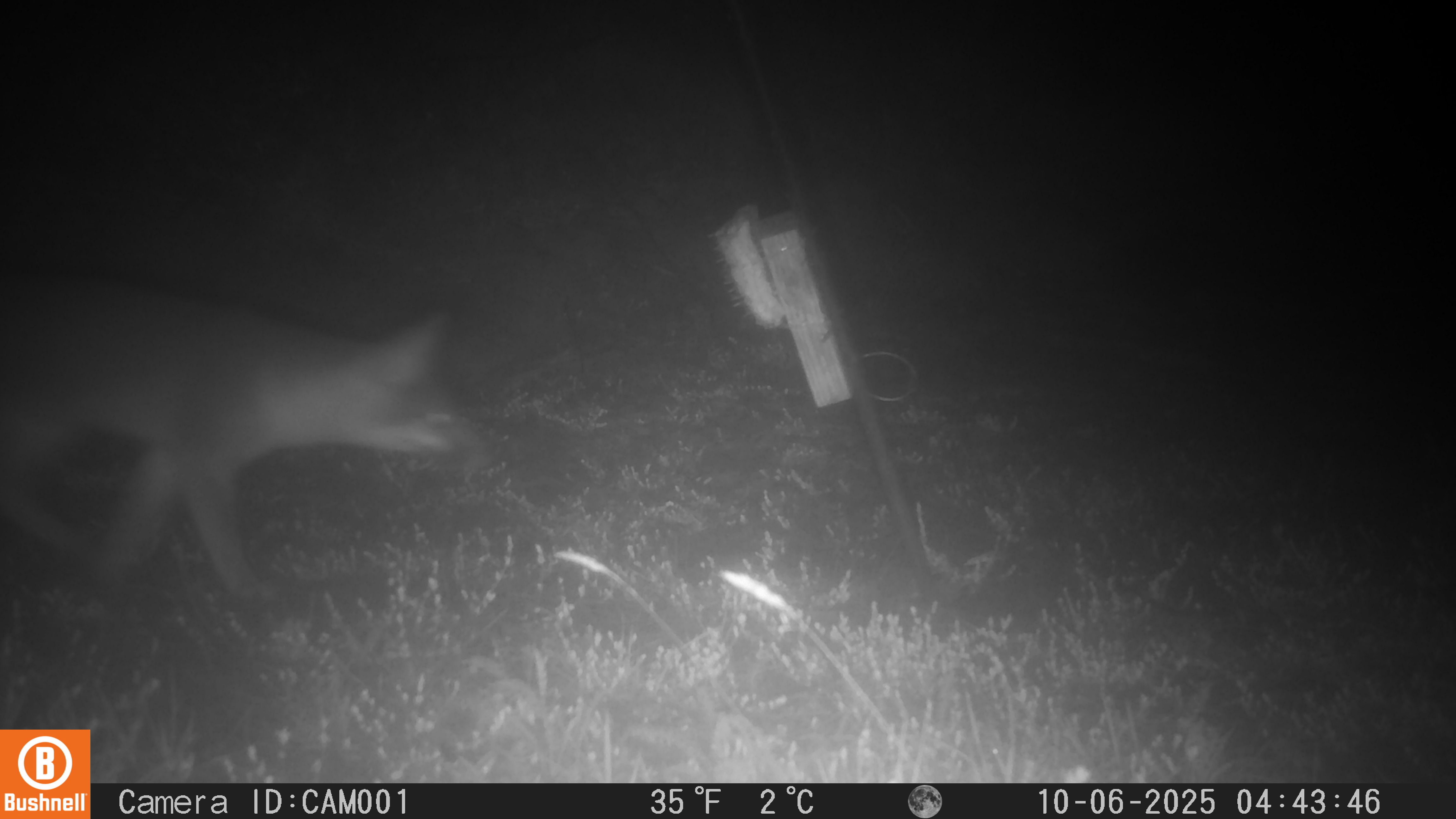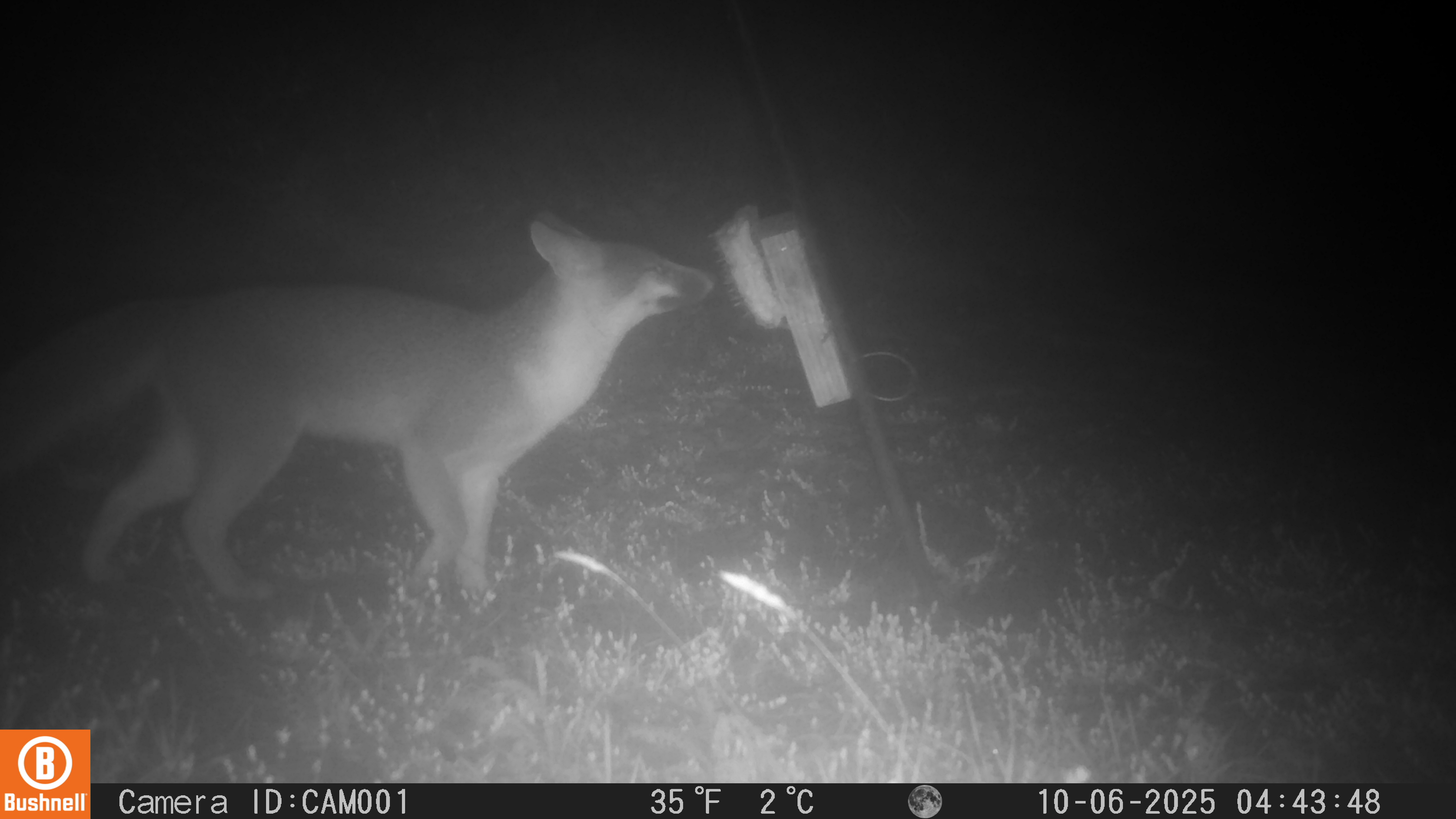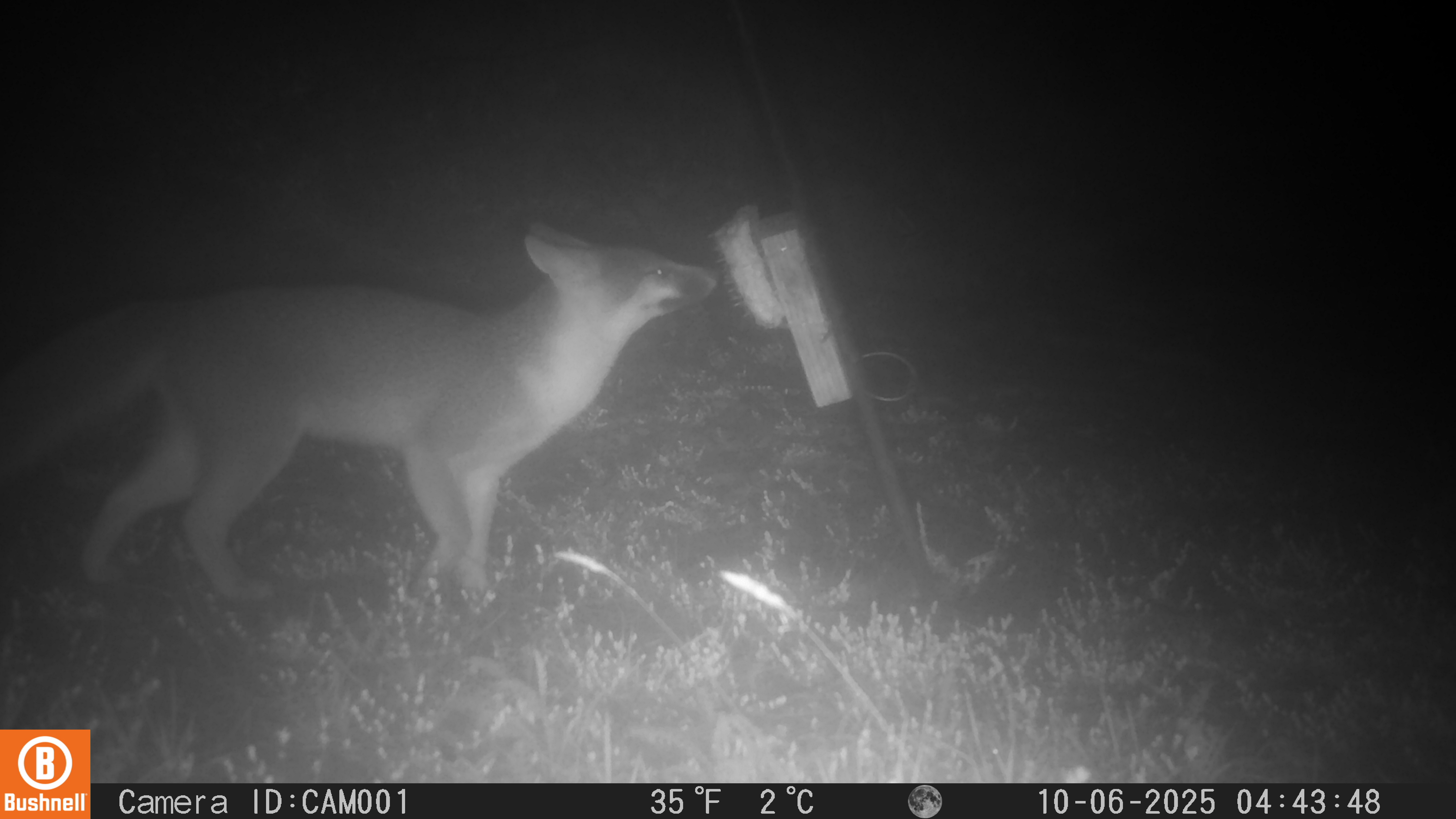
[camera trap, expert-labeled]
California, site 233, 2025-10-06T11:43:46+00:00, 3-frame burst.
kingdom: Animalia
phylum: Chordata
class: Mammalia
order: Carnivora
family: Canidae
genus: Urocyon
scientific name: Urocyon cinereoargenteus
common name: gray fox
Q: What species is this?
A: Gray fox (Urocyon cinereoargenteus).